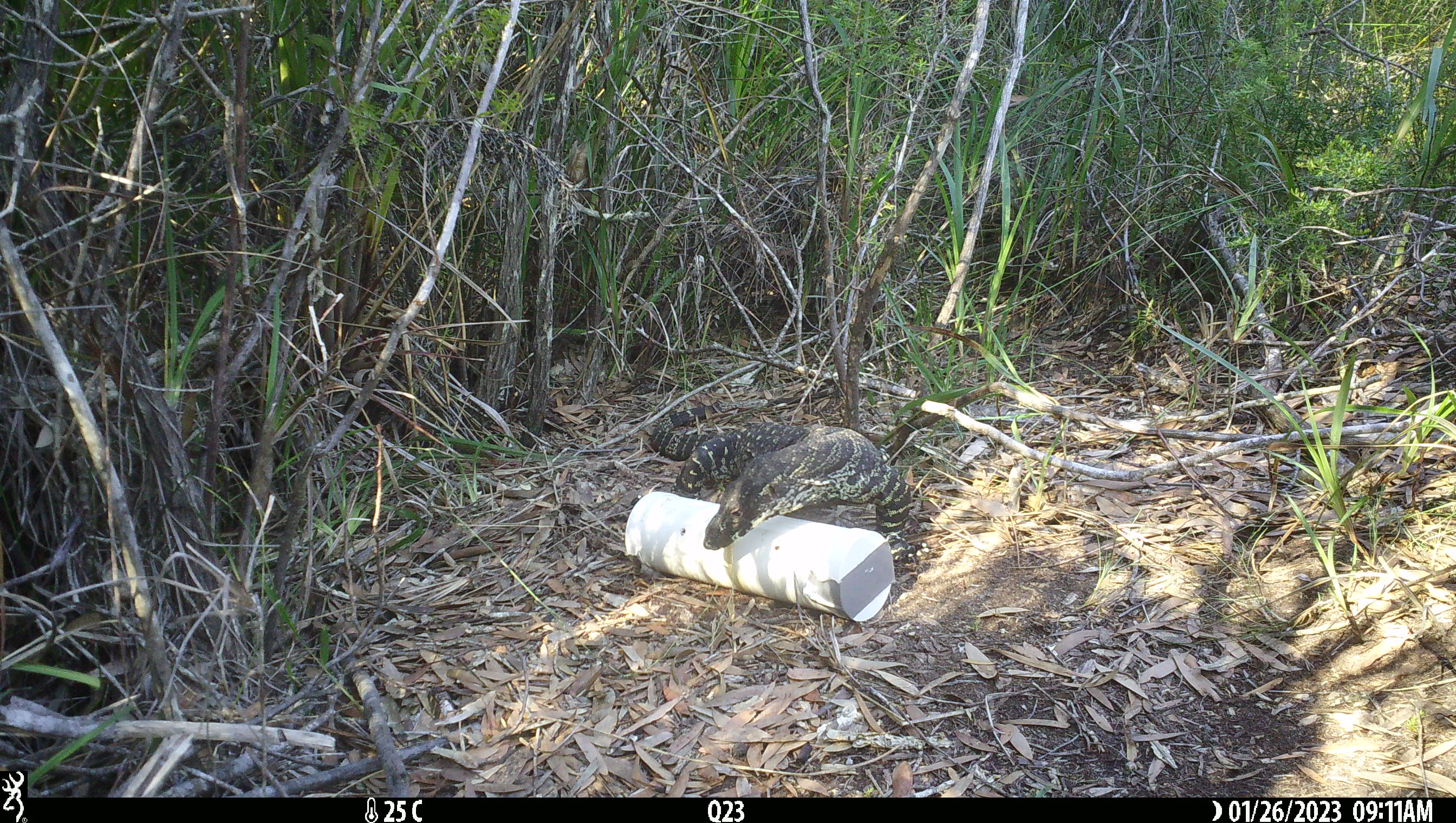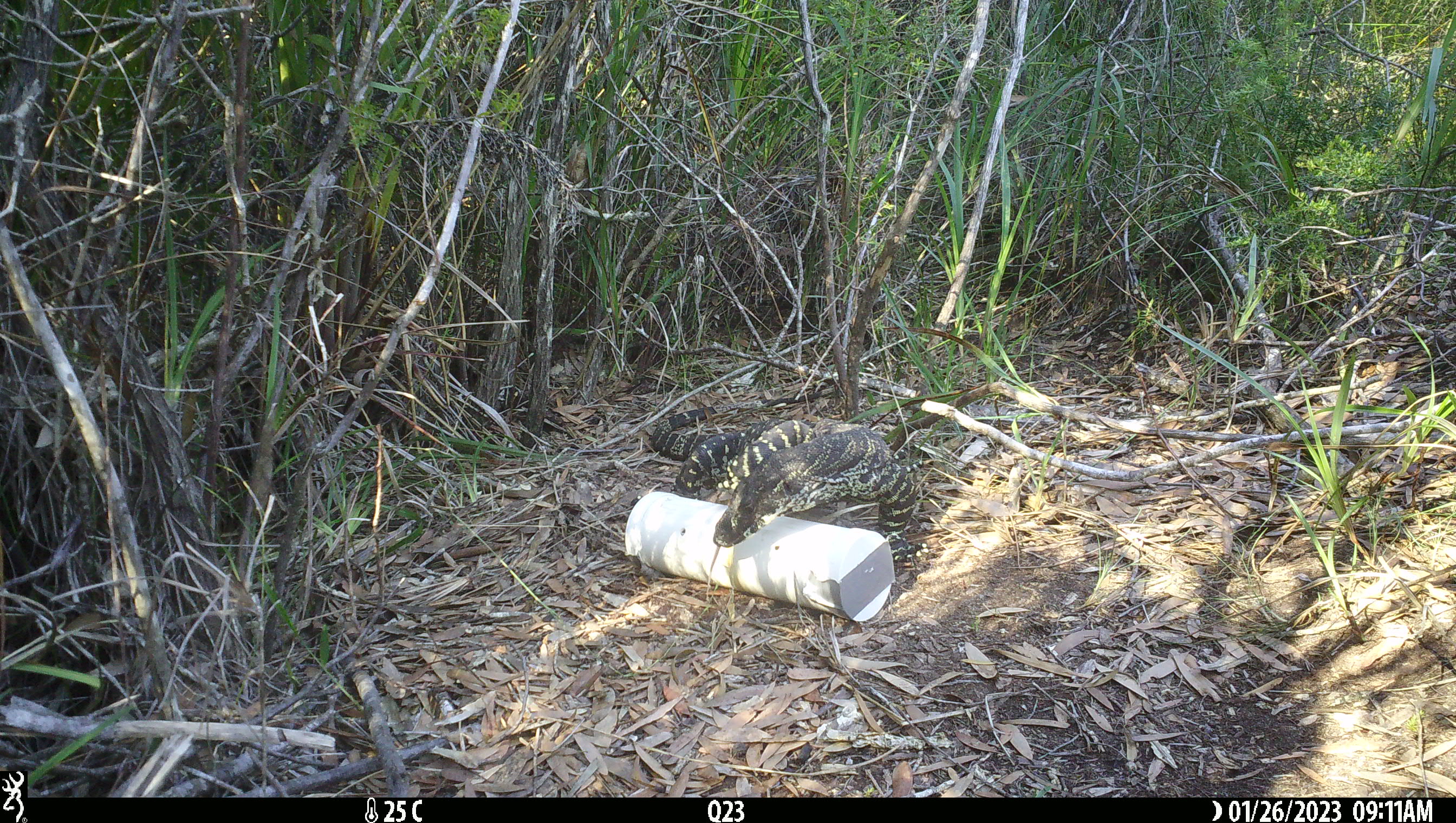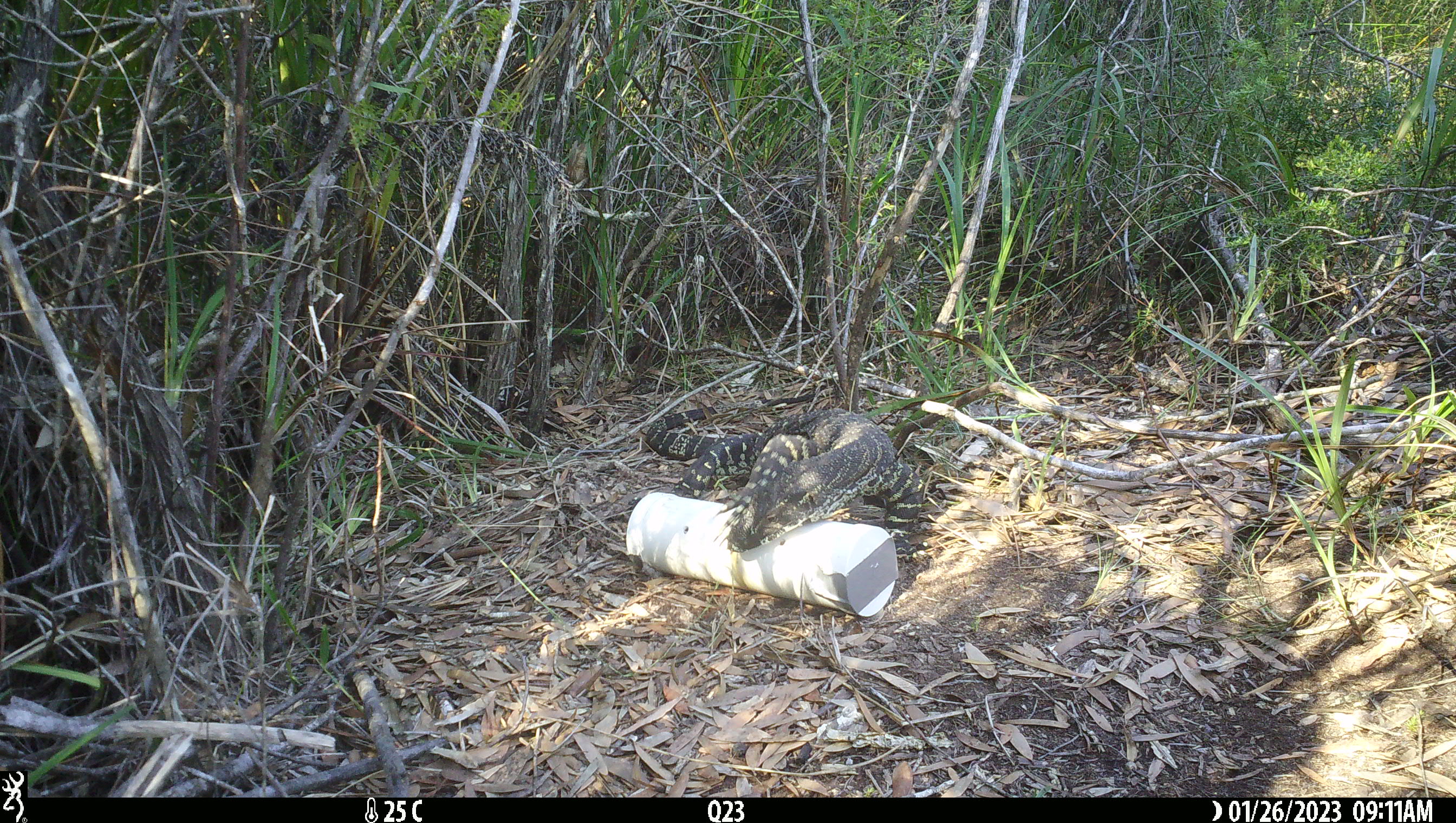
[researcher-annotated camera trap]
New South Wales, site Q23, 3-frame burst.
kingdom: Animalia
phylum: Chordata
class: Reptilia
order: Squamata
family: Varanidae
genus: Varanus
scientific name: Varanus varius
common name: lace monitor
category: goanna